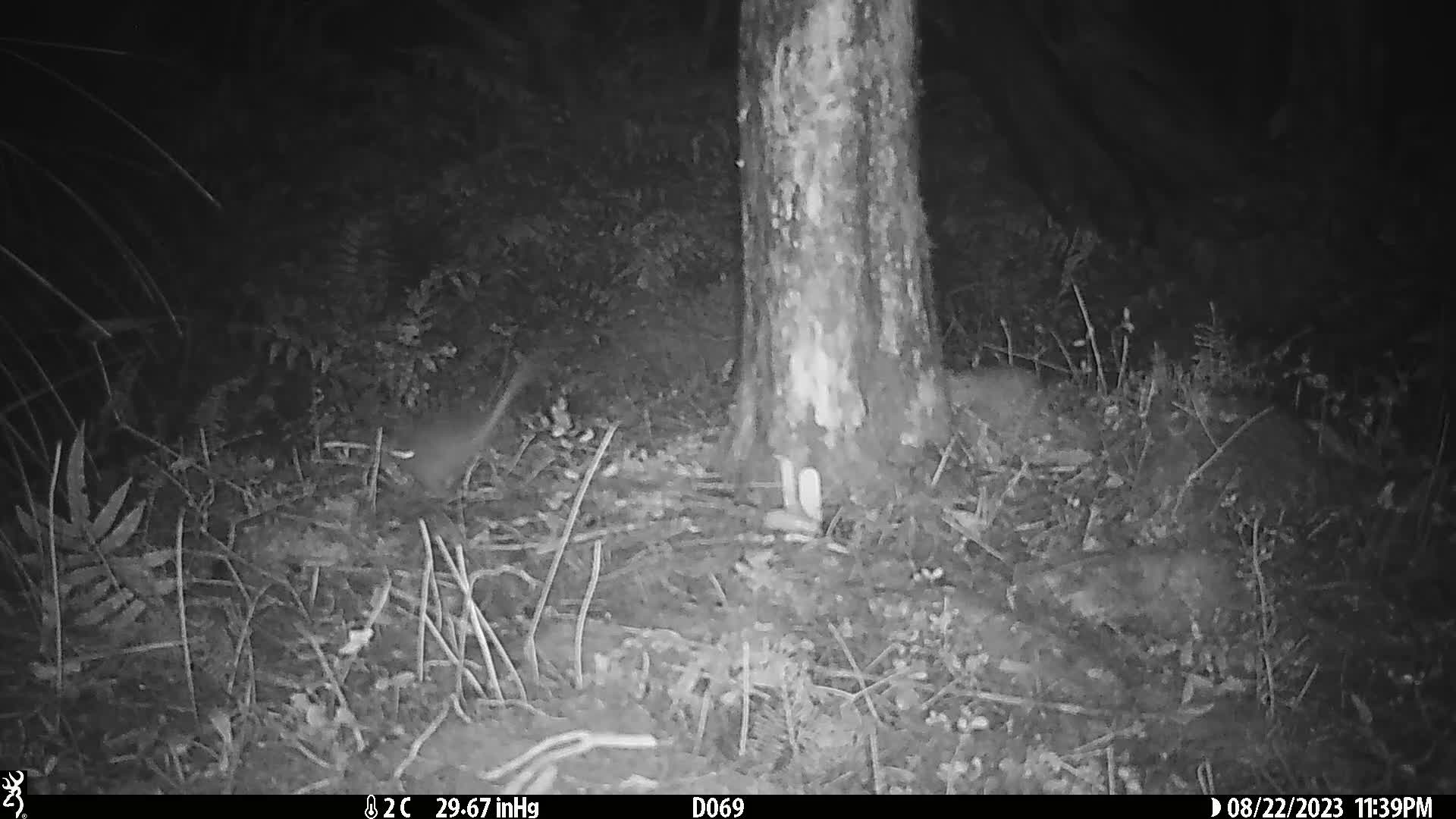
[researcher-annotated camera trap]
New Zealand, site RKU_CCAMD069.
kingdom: Animalia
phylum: Chordata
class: Mammalia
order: Rodentia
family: Muridae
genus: Rattus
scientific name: Rattus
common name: rat